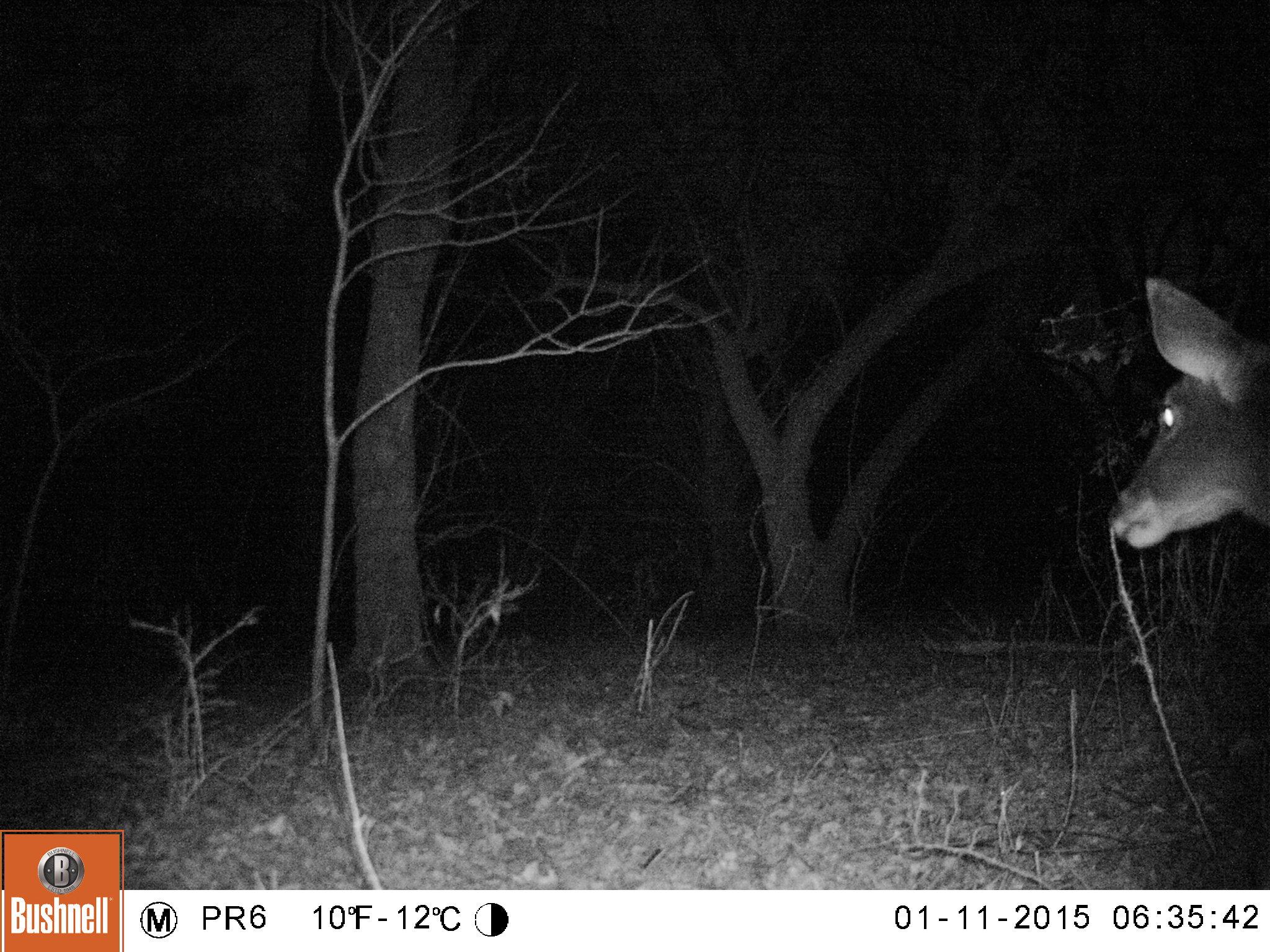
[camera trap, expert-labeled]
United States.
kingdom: Animalia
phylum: Chordata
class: Mammalia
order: Artiodactyla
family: Cervidae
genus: Odocoileus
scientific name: Odocoileus virginianus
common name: white-tailed deer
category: White Tailed Deer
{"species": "White Tailed Deer (white-tailed deer) (Odocoileus virginianus)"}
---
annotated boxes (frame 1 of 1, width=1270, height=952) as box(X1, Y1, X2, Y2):
White Tailed Deer: box(1094, 267, 1270, 567)